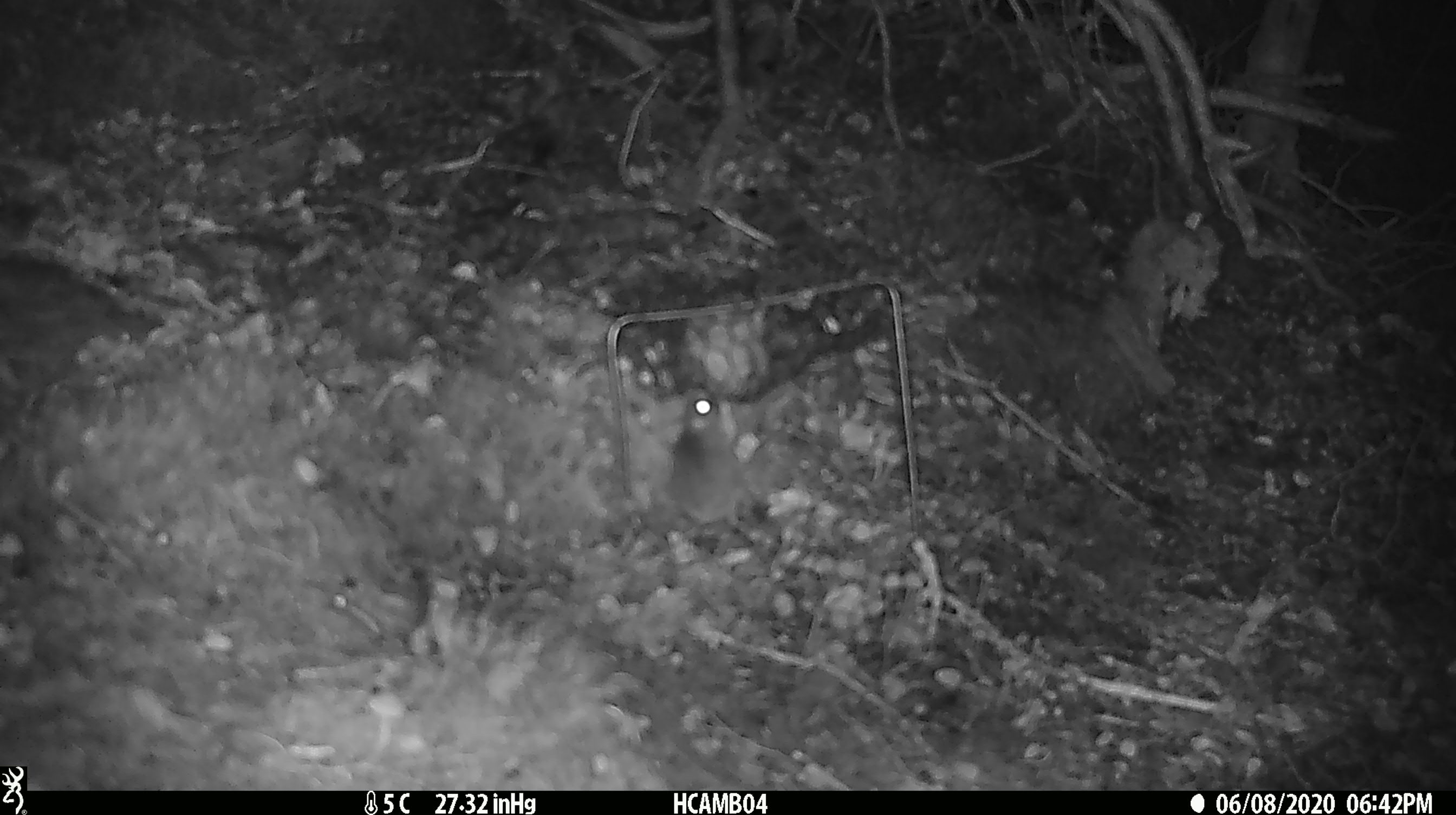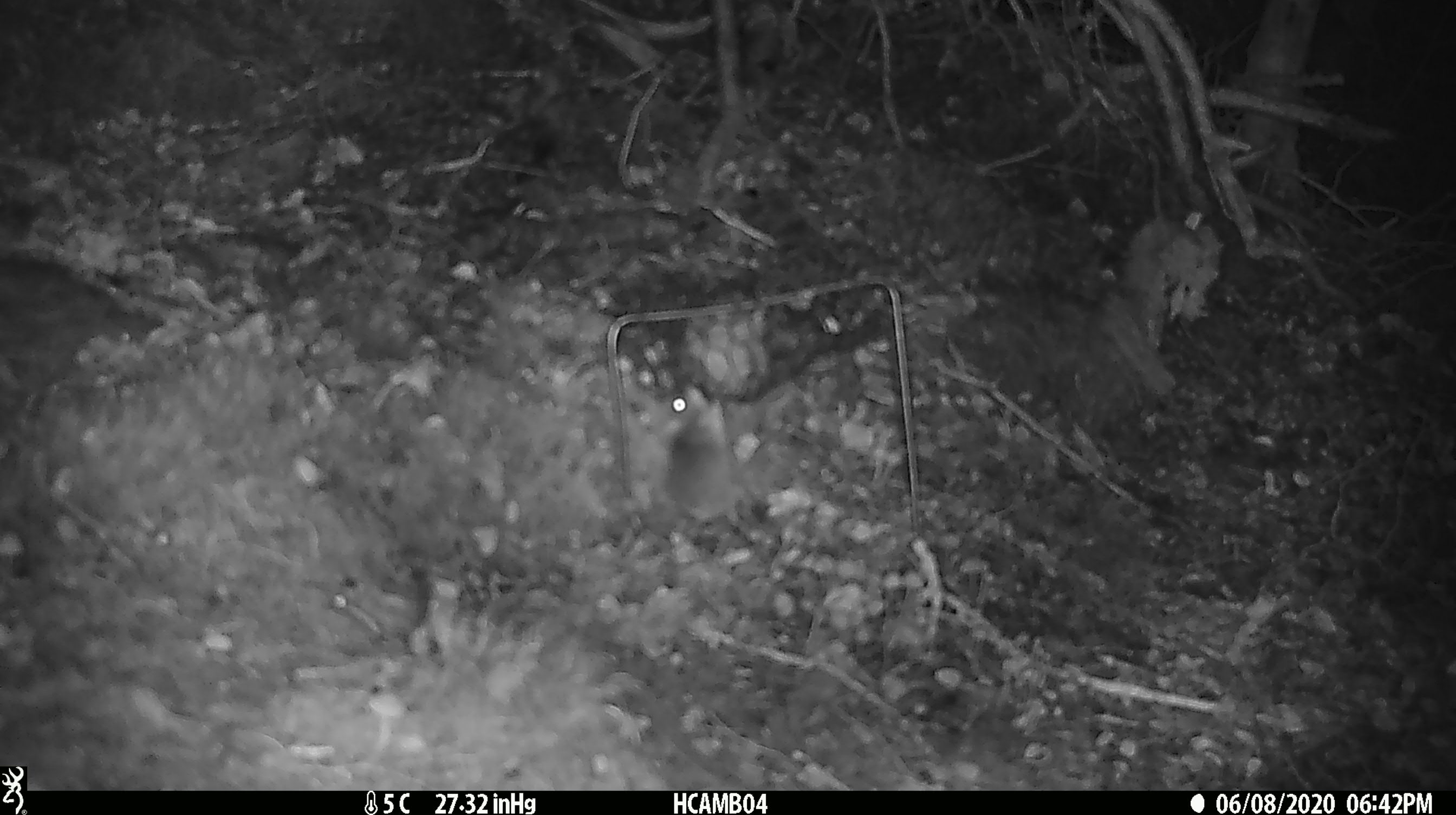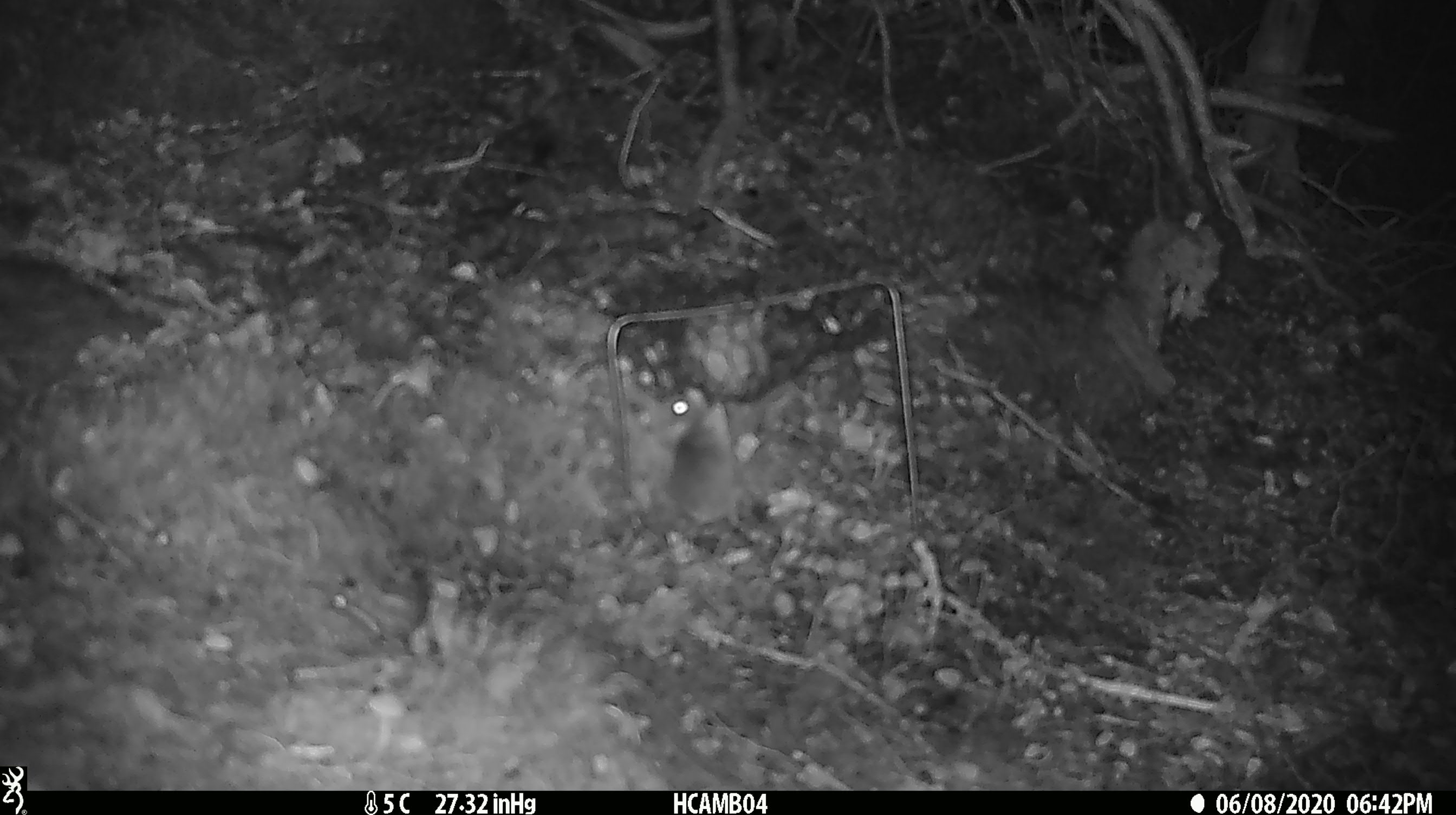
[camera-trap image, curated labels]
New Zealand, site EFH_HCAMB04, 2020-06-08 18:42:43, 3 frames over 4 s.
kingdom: Animalia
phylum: Chordata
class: Mammalia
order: Rodentia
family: Muridae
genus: Mus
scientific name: Mus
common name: mouse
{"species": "mouse (Mus)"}